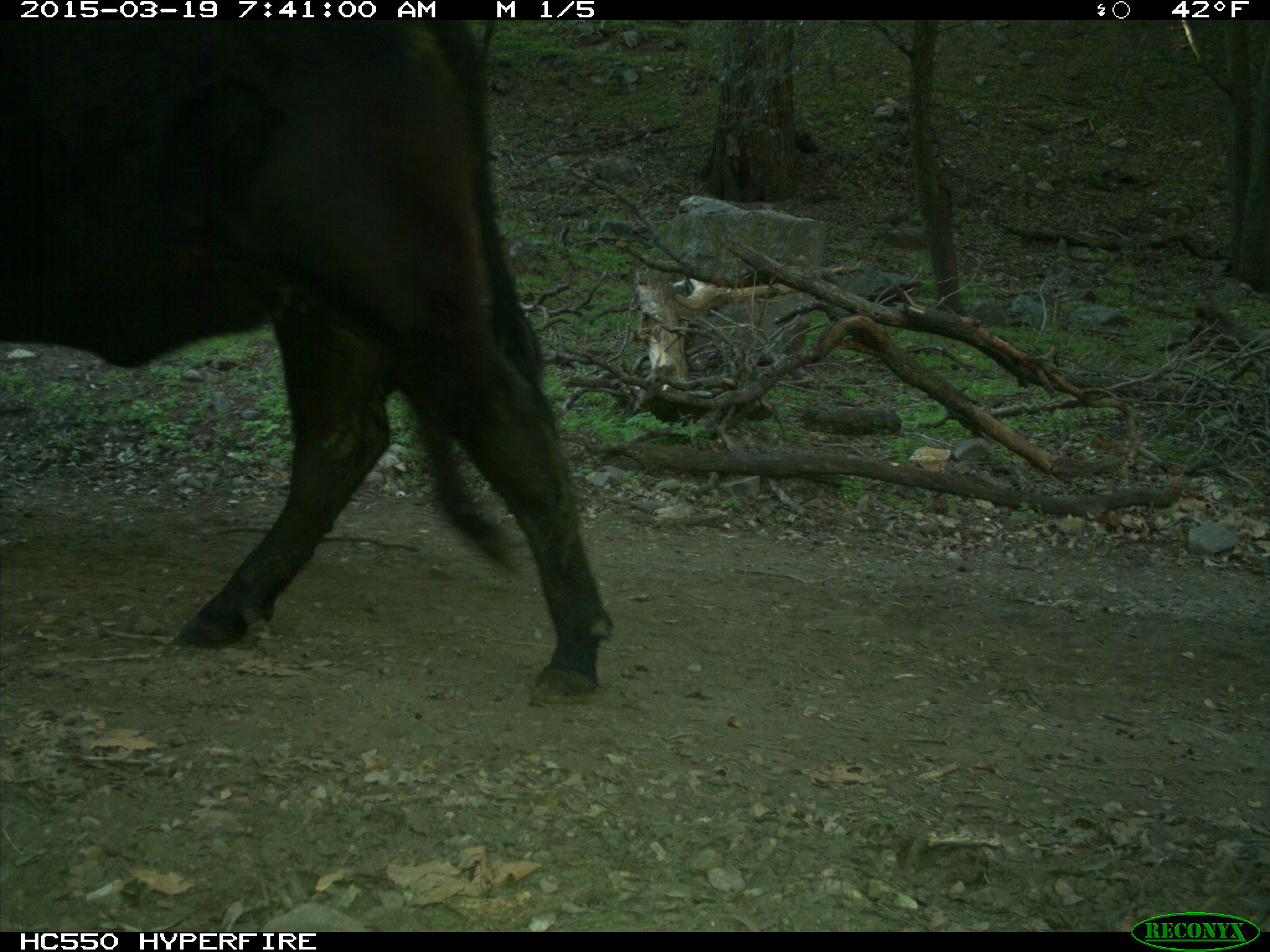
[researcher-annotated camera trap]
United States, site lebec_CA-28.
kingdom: Animalia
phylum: Chordata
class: Mammalia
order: Artiodactyla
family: Bovidae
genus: Bos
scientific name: Bos taurus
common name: domestic cow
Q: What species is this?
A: Bos taurus (domestic cow).